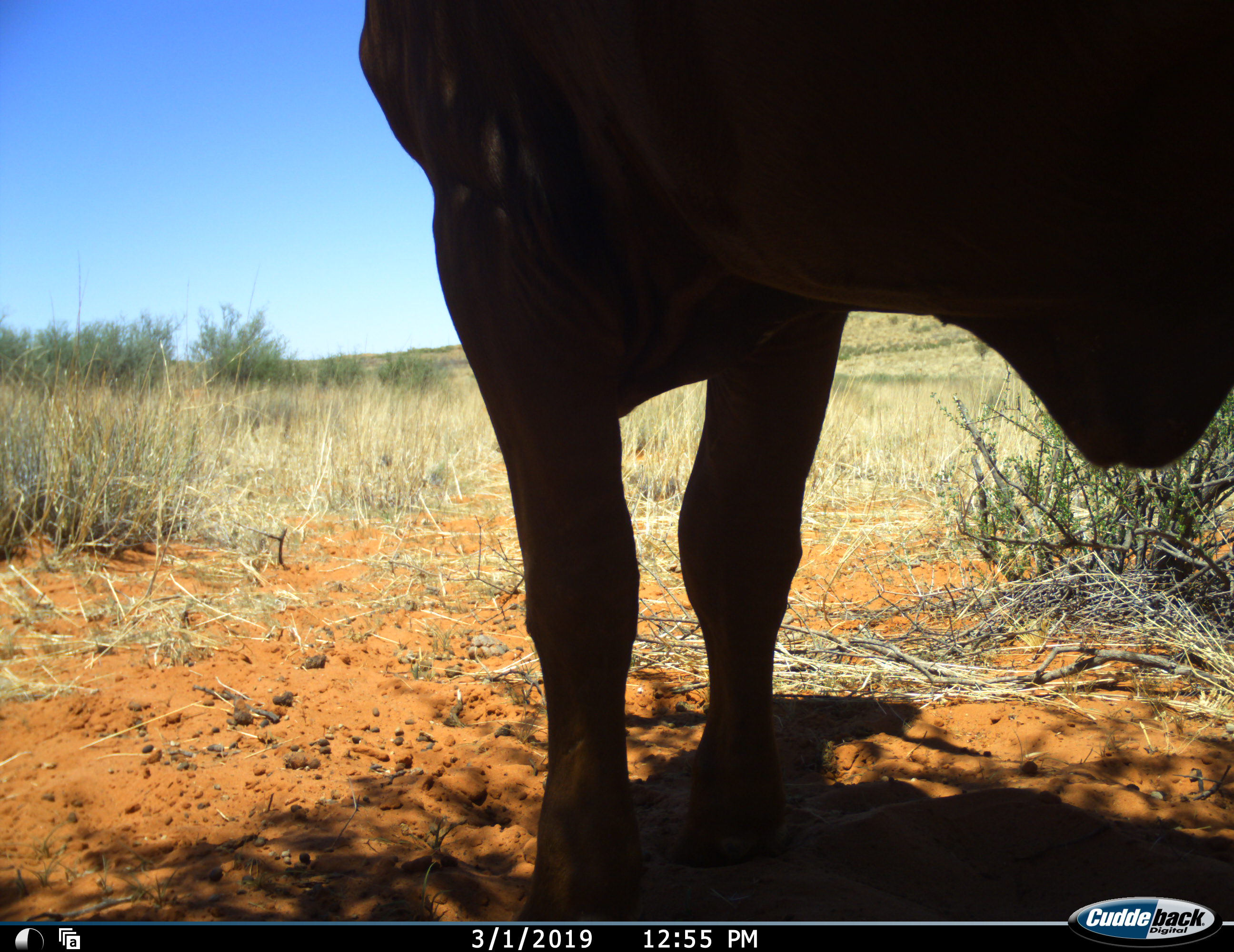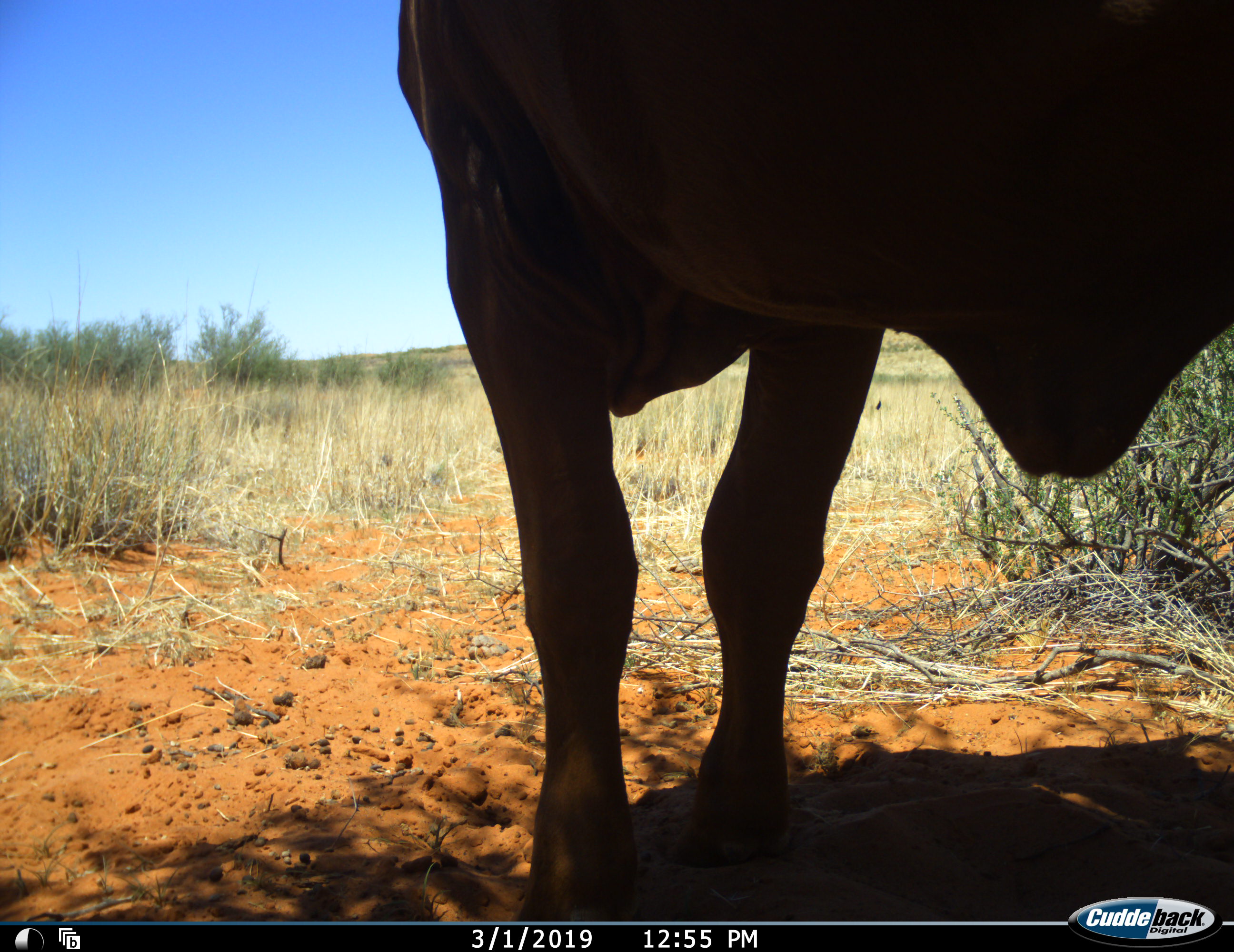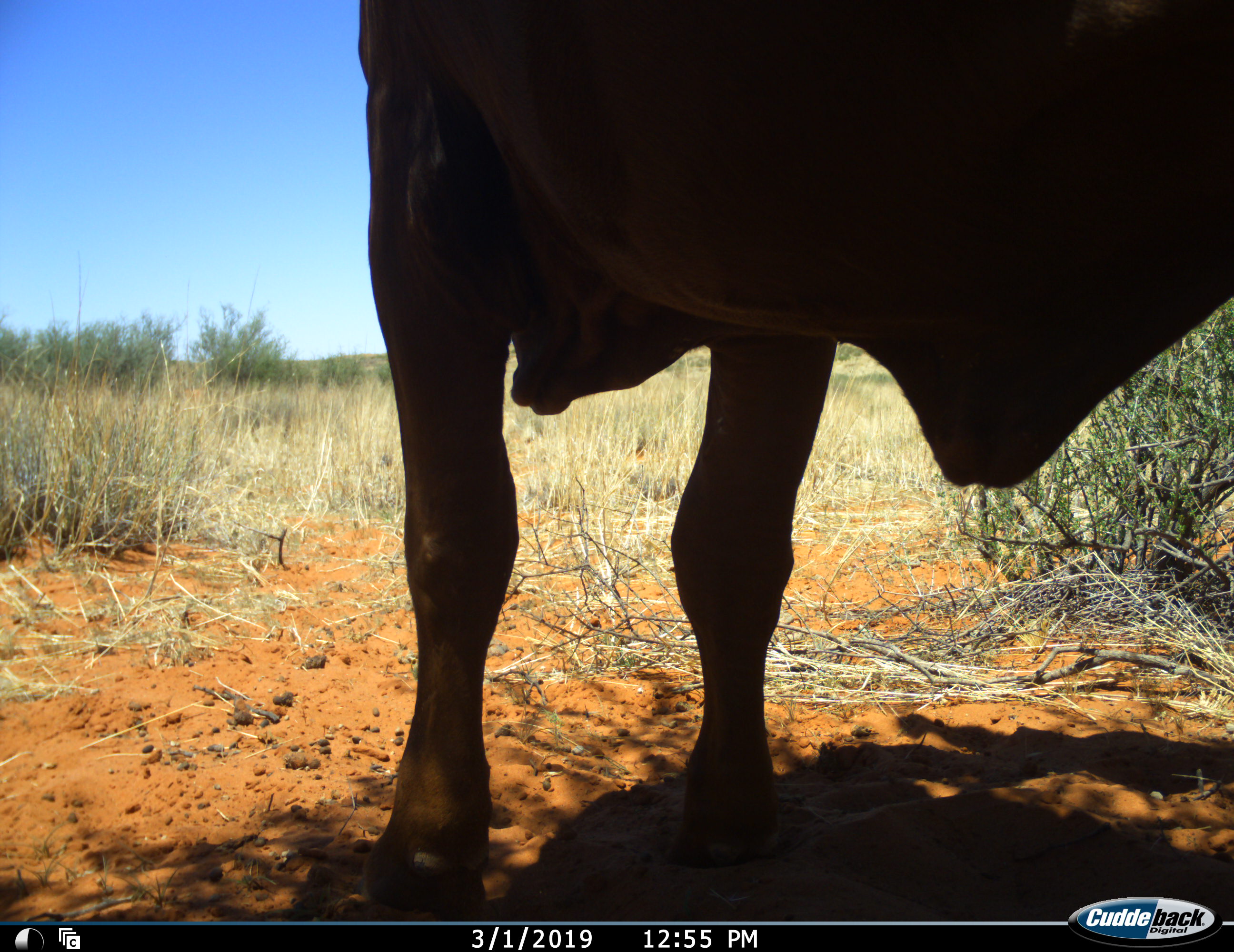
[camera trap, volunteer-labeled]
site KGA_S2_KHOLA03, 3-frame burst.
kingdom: Animalia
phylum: Chordata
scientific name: Vertebrata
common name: domestic animal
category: domesticanimal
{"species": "domesticanimal (domestic animal) (Vertebrata)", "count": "1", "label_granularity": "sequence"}